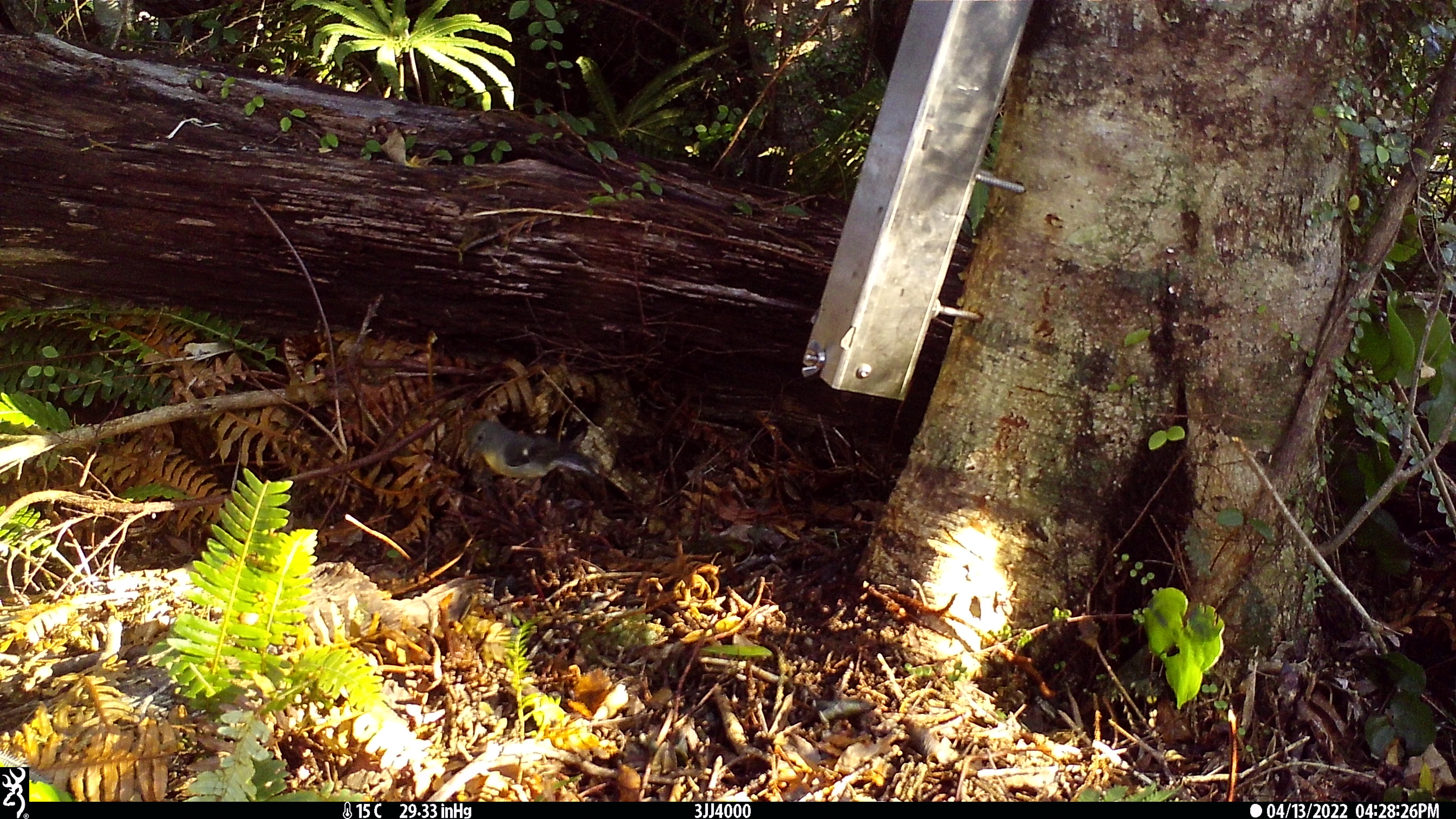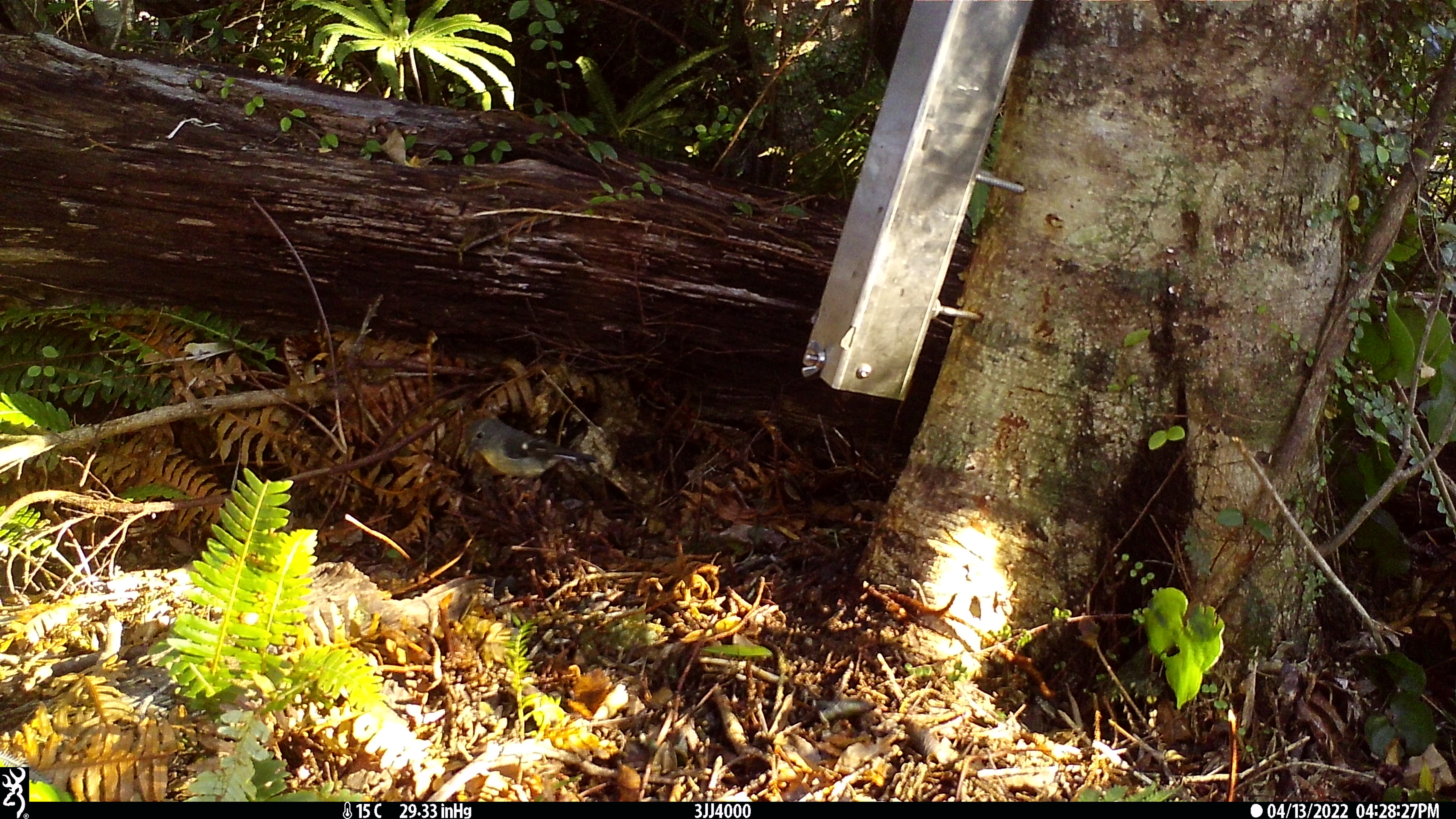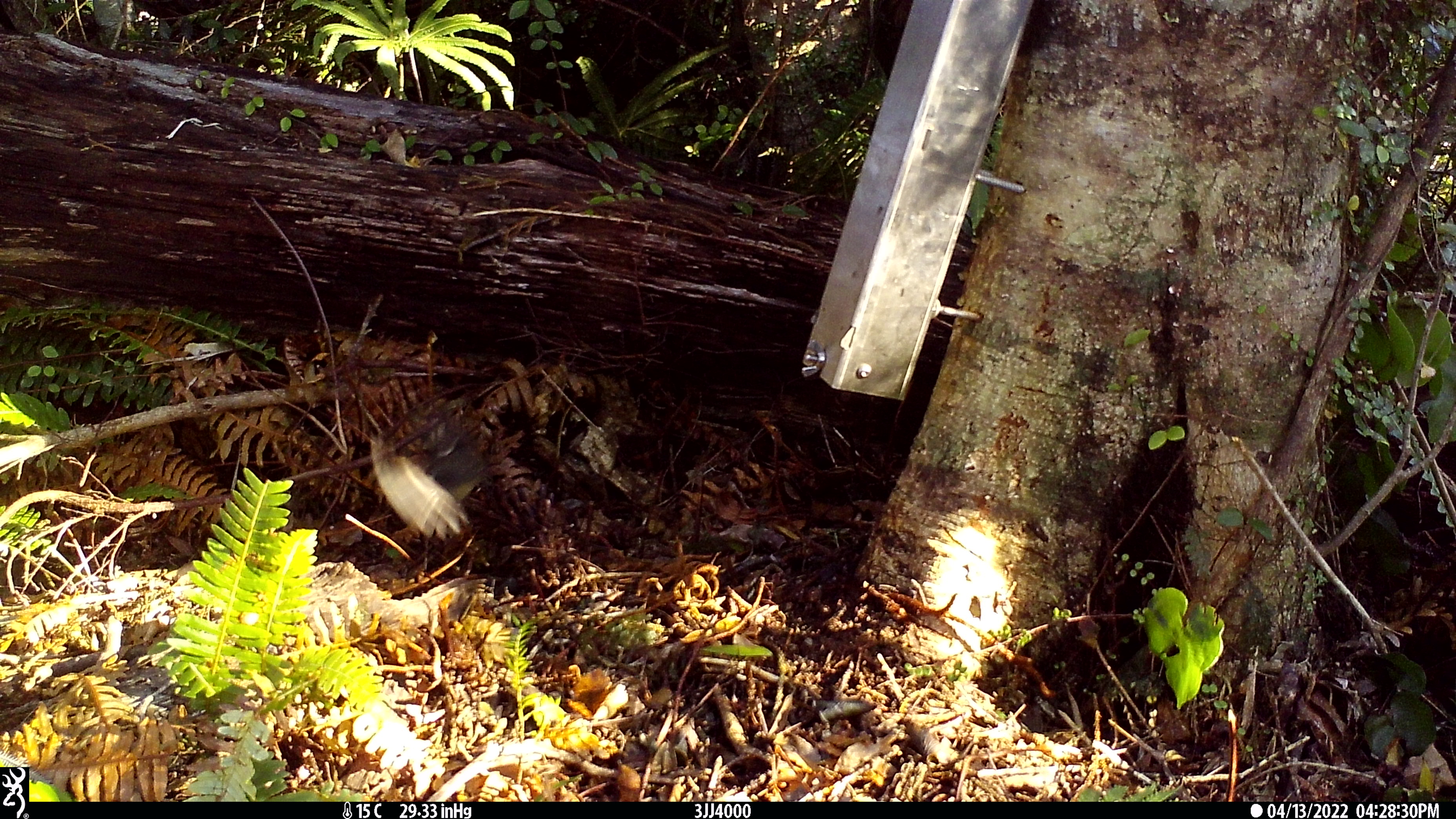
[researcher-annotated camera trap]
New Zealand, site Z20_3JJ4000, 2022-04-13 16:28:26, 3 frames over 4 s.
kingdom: Animalia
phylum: Chordata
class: Aves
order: Passeriformes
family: Petroicidae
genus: Petroica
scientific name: Petroica macrocephala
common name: tomtit